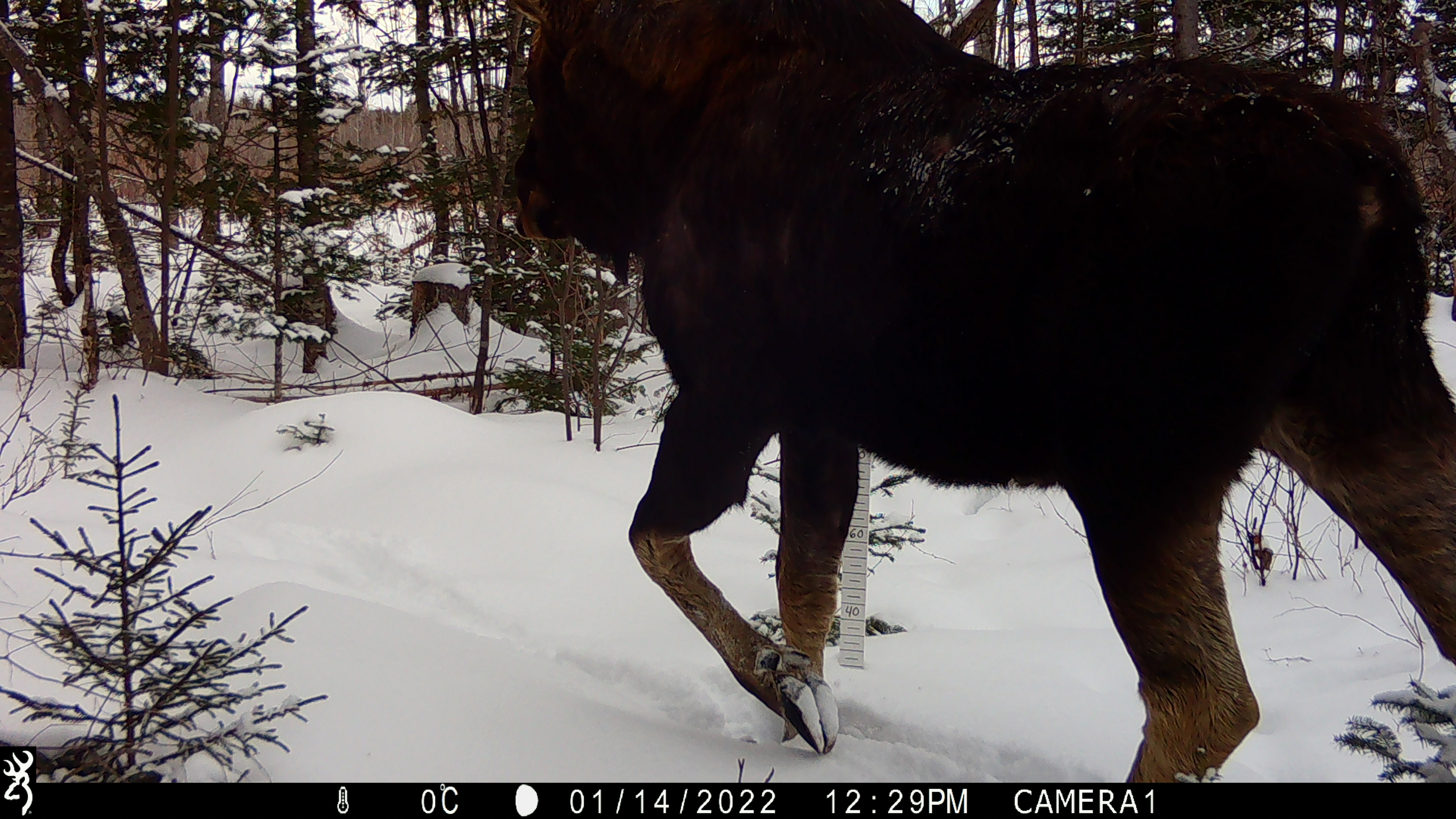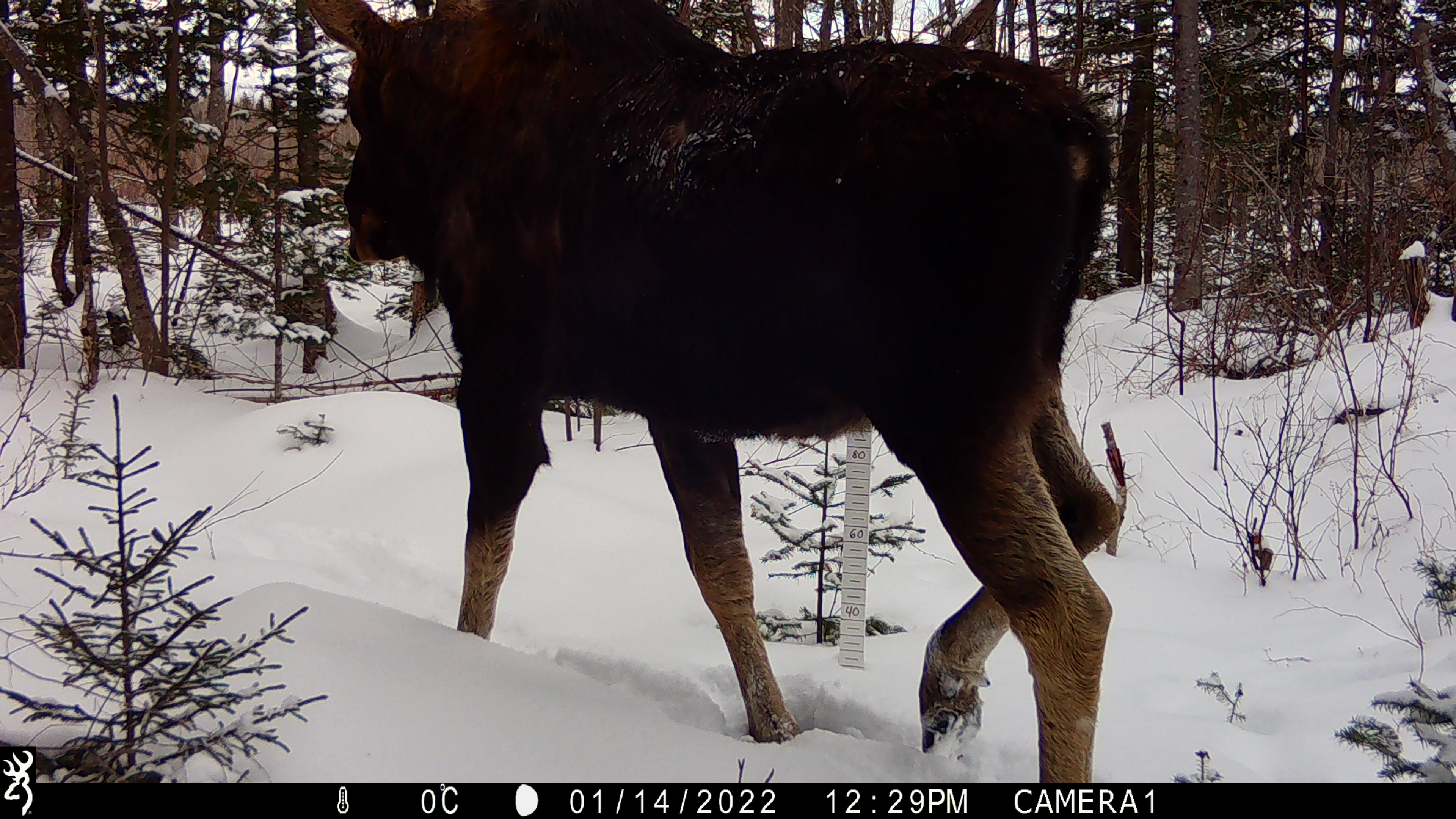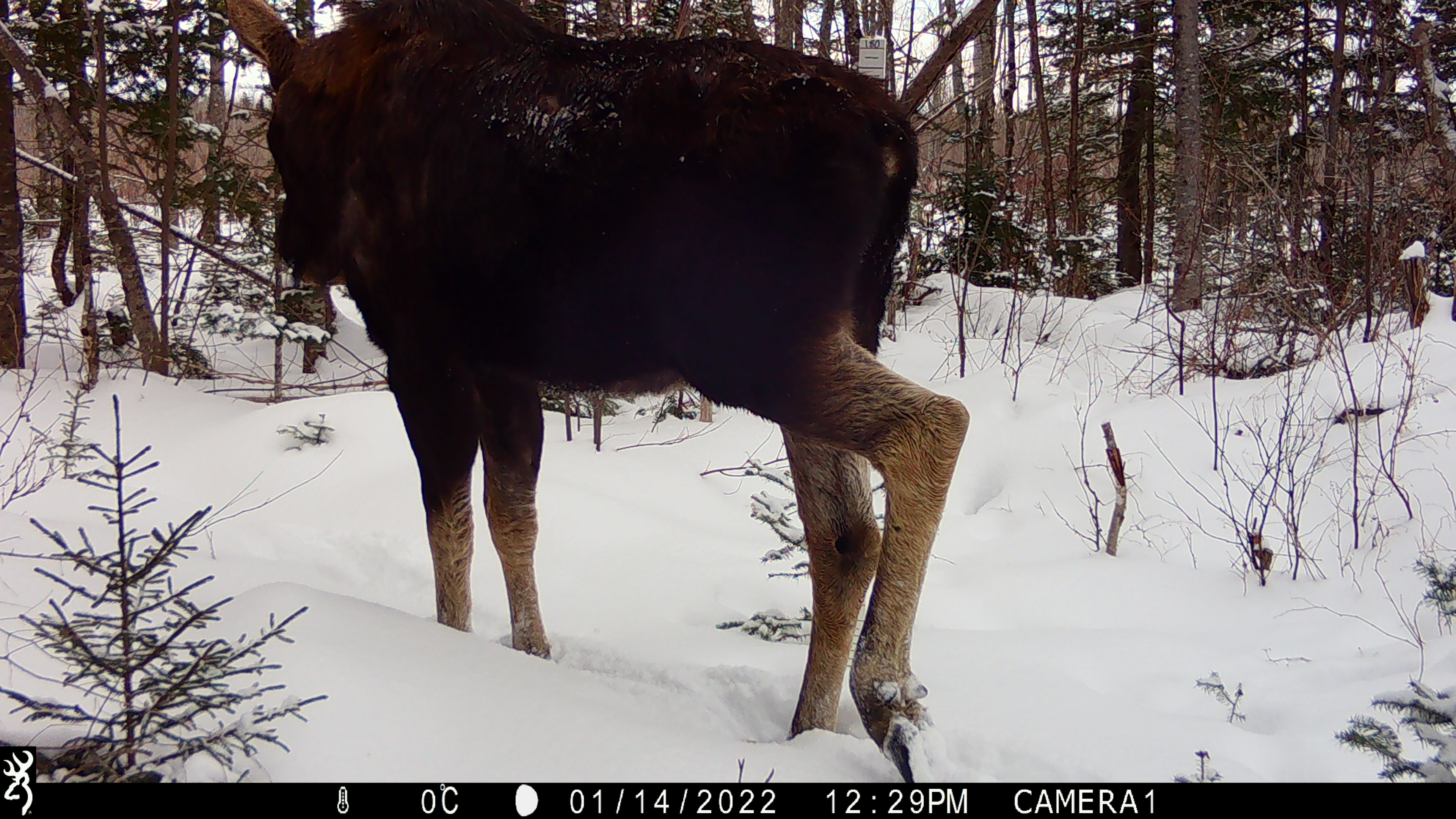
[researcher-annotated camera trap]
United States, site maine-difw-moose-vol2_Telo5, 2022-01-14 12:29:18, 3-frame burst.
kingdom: Animalia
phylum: Chordata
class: Mammalia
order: Artiodactyla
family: Cervidae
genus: Alces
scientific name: Alces alces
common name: moose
Moose (Alces alces).